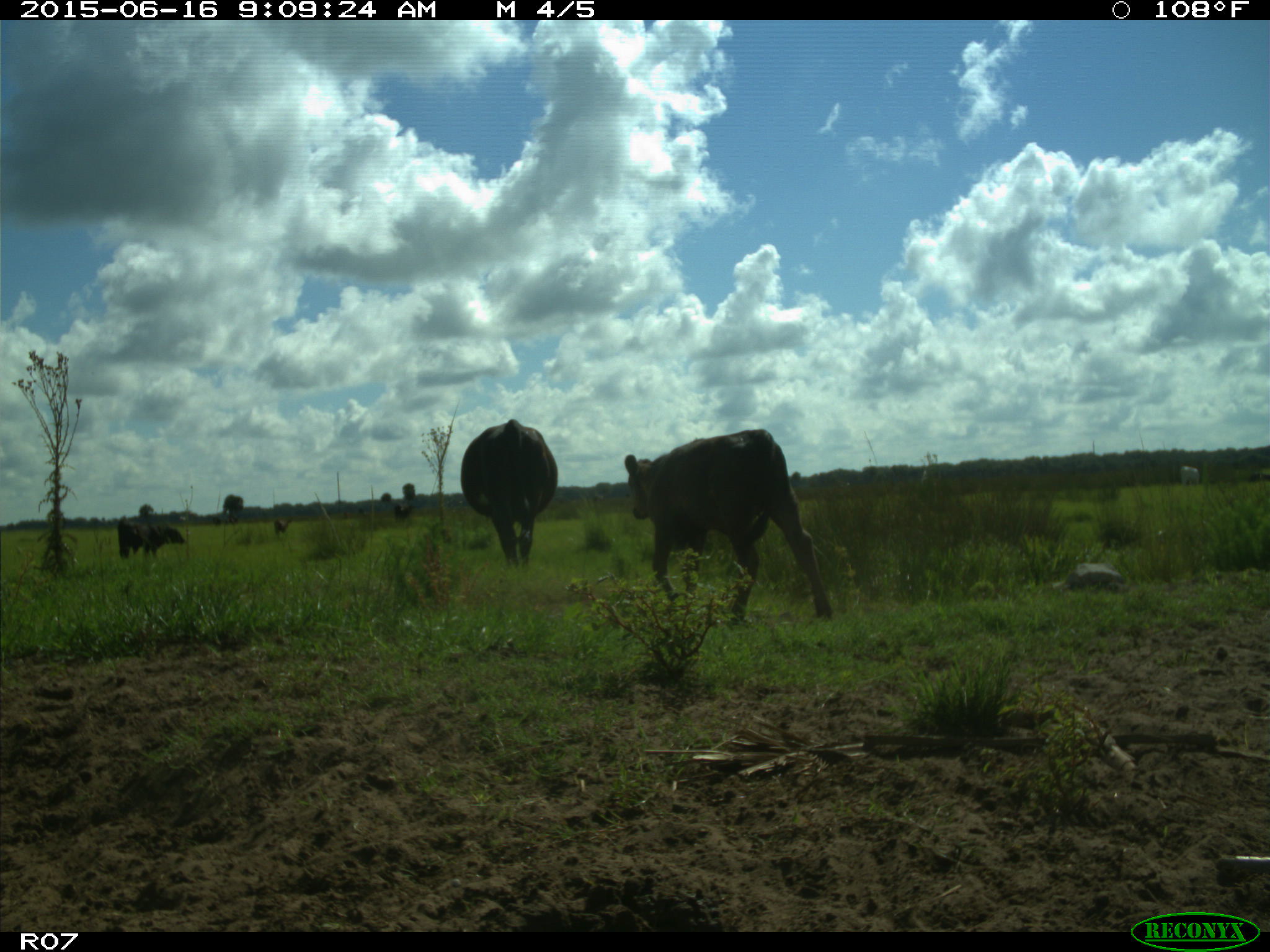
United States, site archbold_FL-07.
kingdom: Animalia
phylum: Chordata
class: Mammalia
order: Artiodactyla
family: Bovidae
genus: Bos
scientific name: Bos taurus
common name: domestic cow